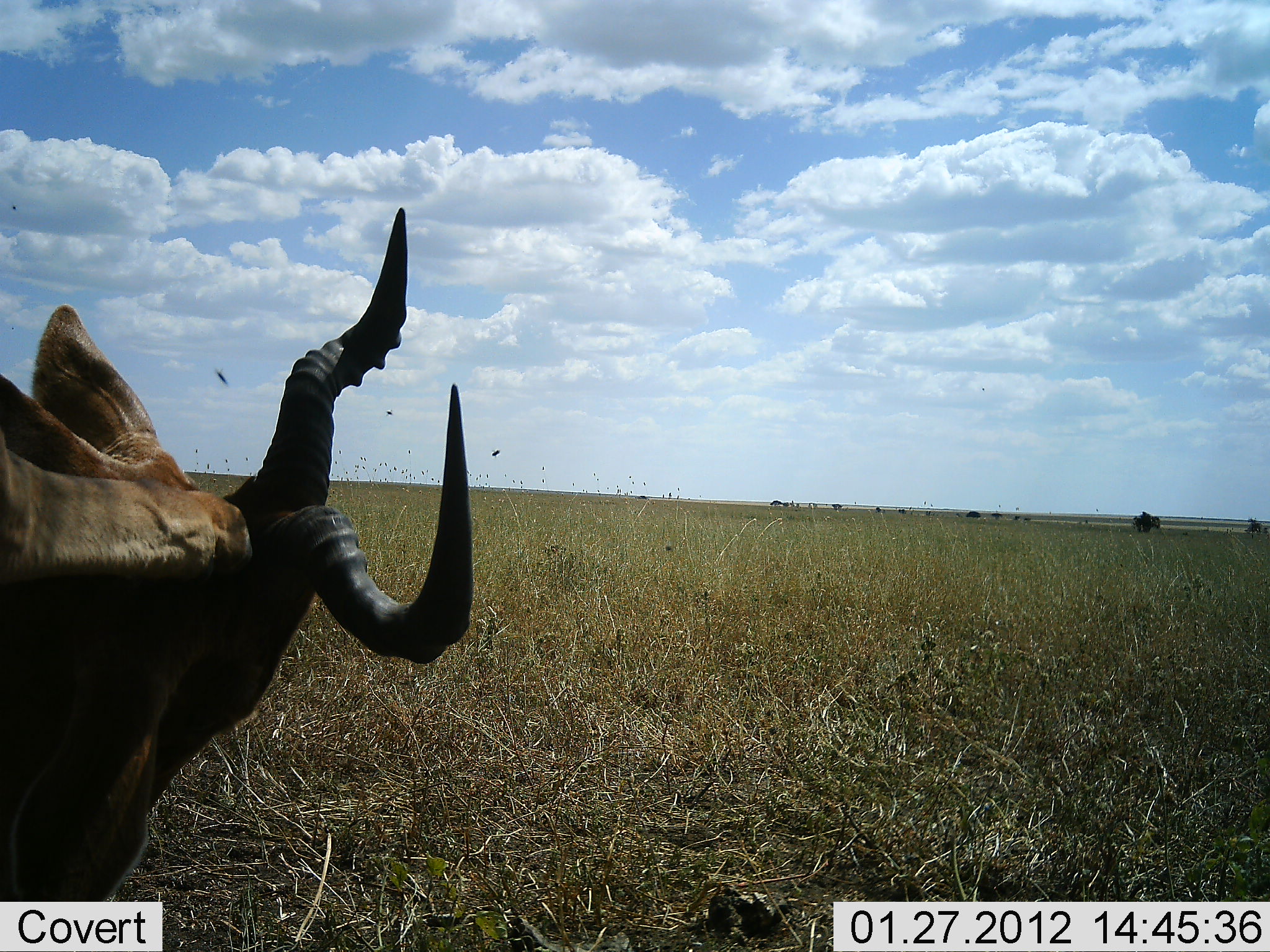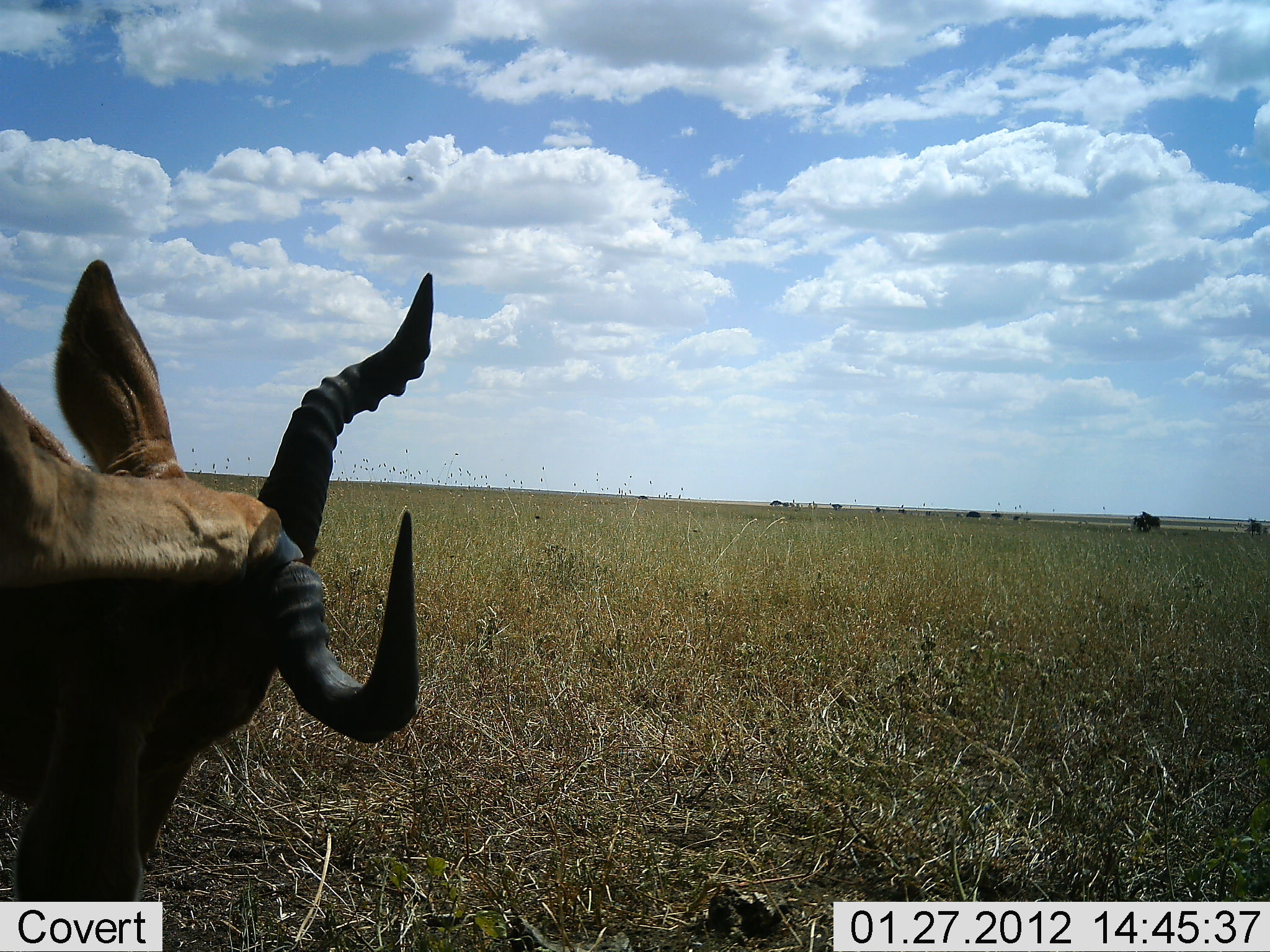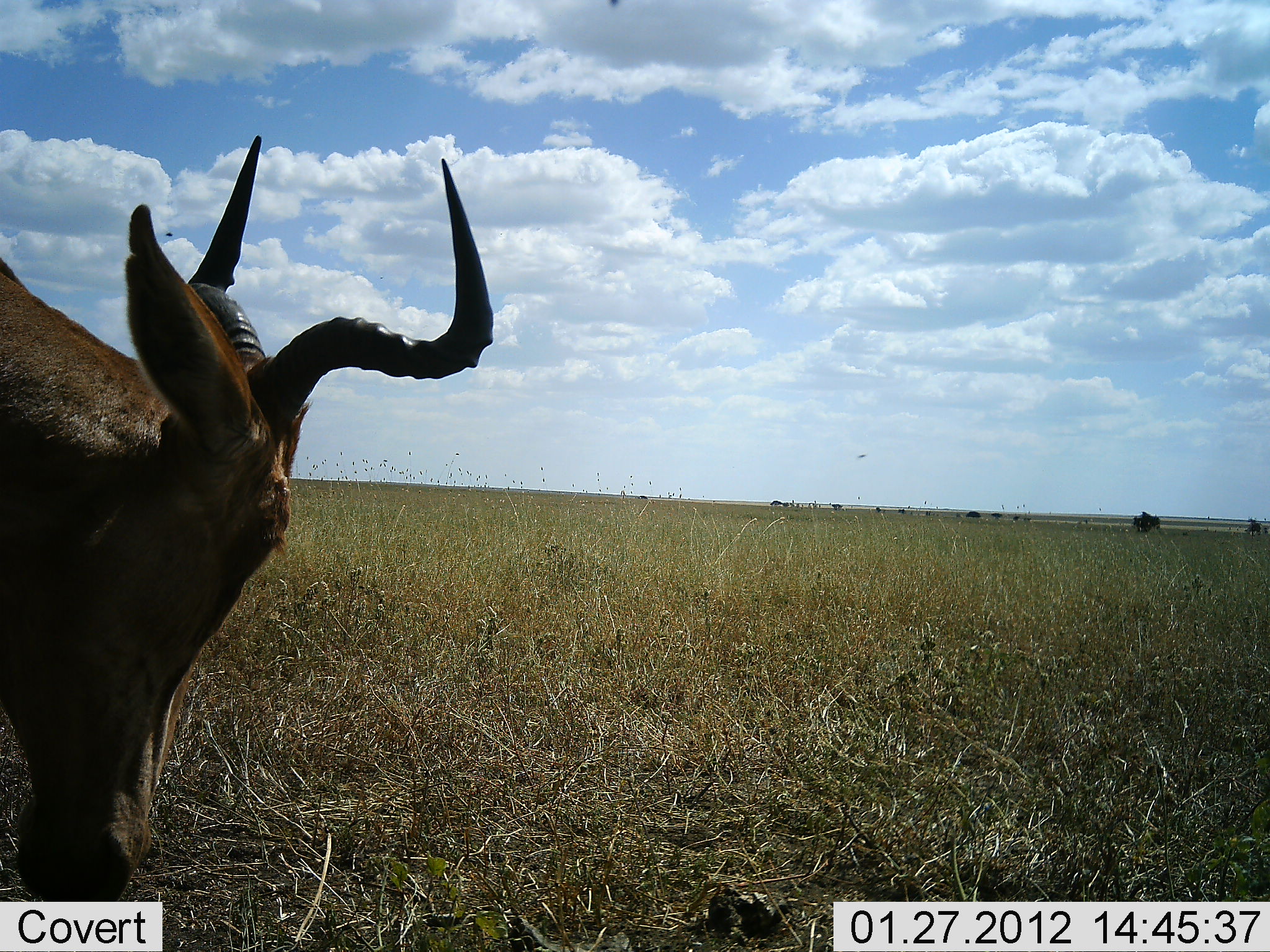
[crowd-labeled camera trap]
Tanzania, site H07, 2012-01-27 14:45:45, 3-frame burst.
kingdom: Animalia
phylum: Chordata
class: Mammalia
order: Artiodactyla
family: Bovidae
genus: Alcelaphus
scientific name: Alcelaphus buselaphus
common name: hartebeest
Hartebeest (Alcelaphus buselaphus), count 1. Behavior (volunteer vote fractions): standing 70%, resting 9%, moving 9%, interacting 0%. Young present (vote fraction): 0%. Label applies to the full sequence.